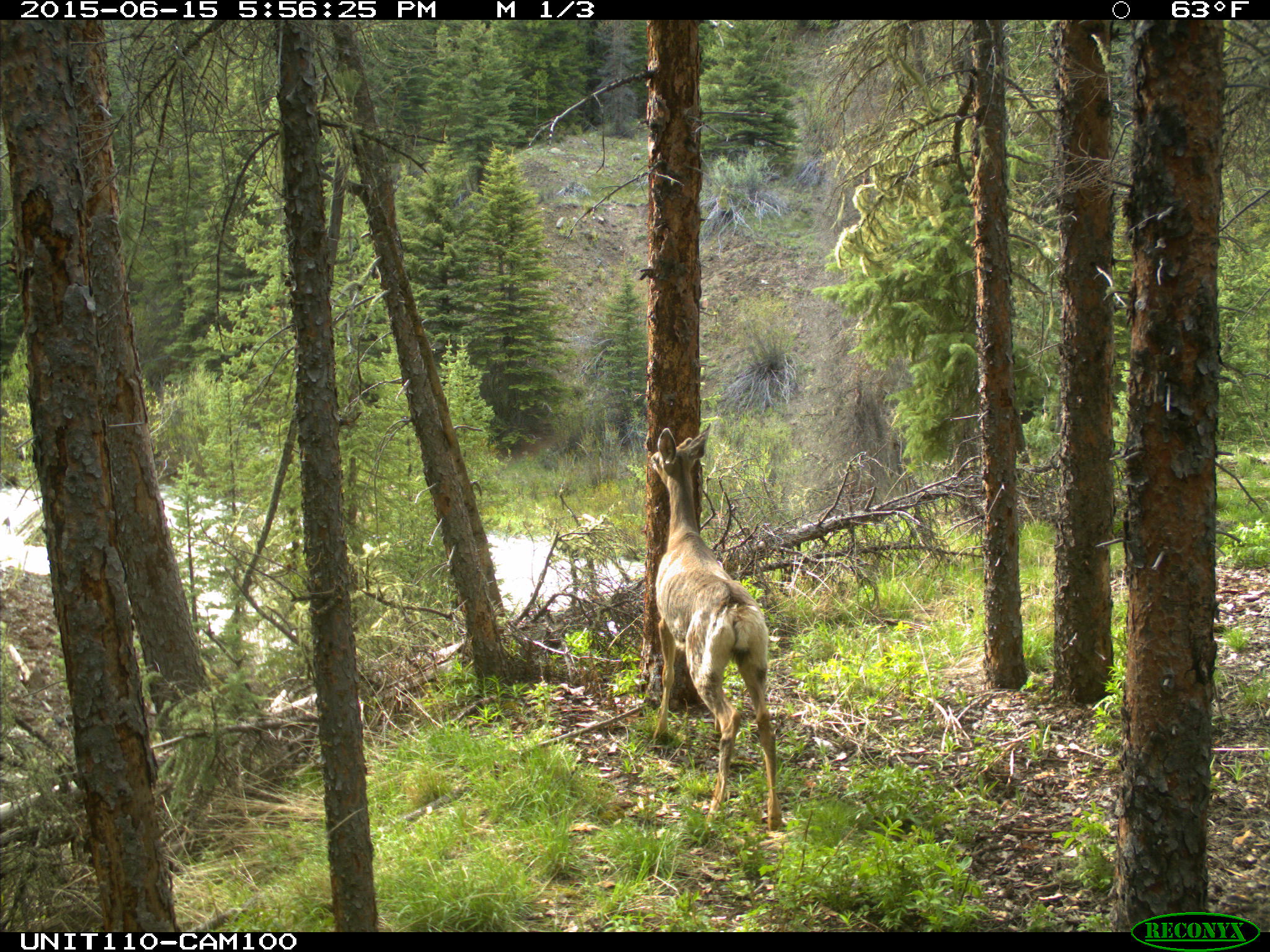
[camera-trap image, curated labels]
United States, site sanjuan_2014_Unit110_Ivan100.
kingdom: Animalia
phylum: Chordata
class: Mammalia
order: Artiodactyla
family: Cervidae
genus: Odocoileus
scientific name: Odocoileus hemionus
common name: mule deer